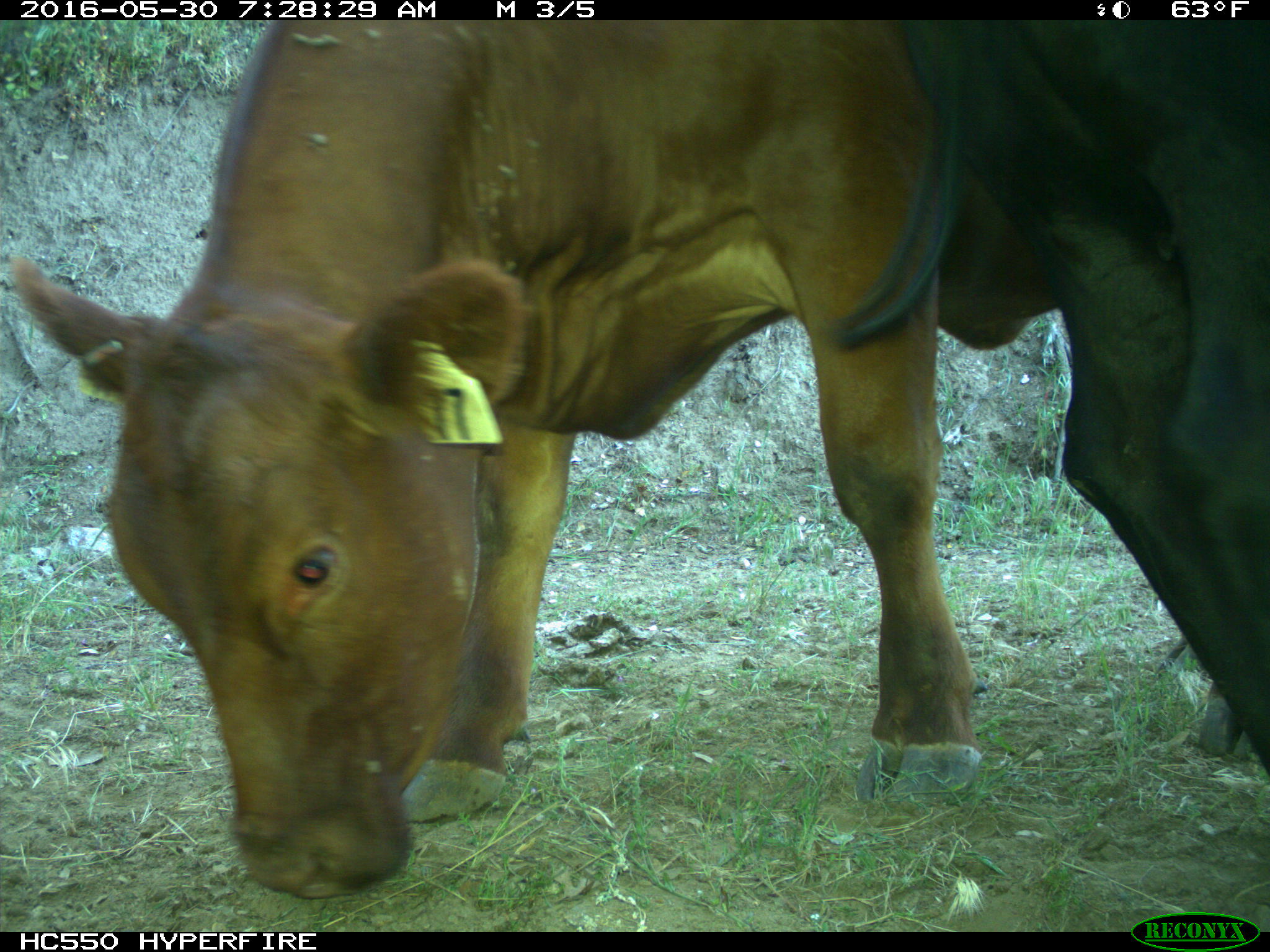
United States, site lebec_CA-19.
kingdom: Animalia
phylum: Chordata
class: Mammalia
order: Artiodactyla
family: Bovidae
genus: Bos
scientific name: Bos taurus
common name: domestic cow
Bos taurus (domestic cow).